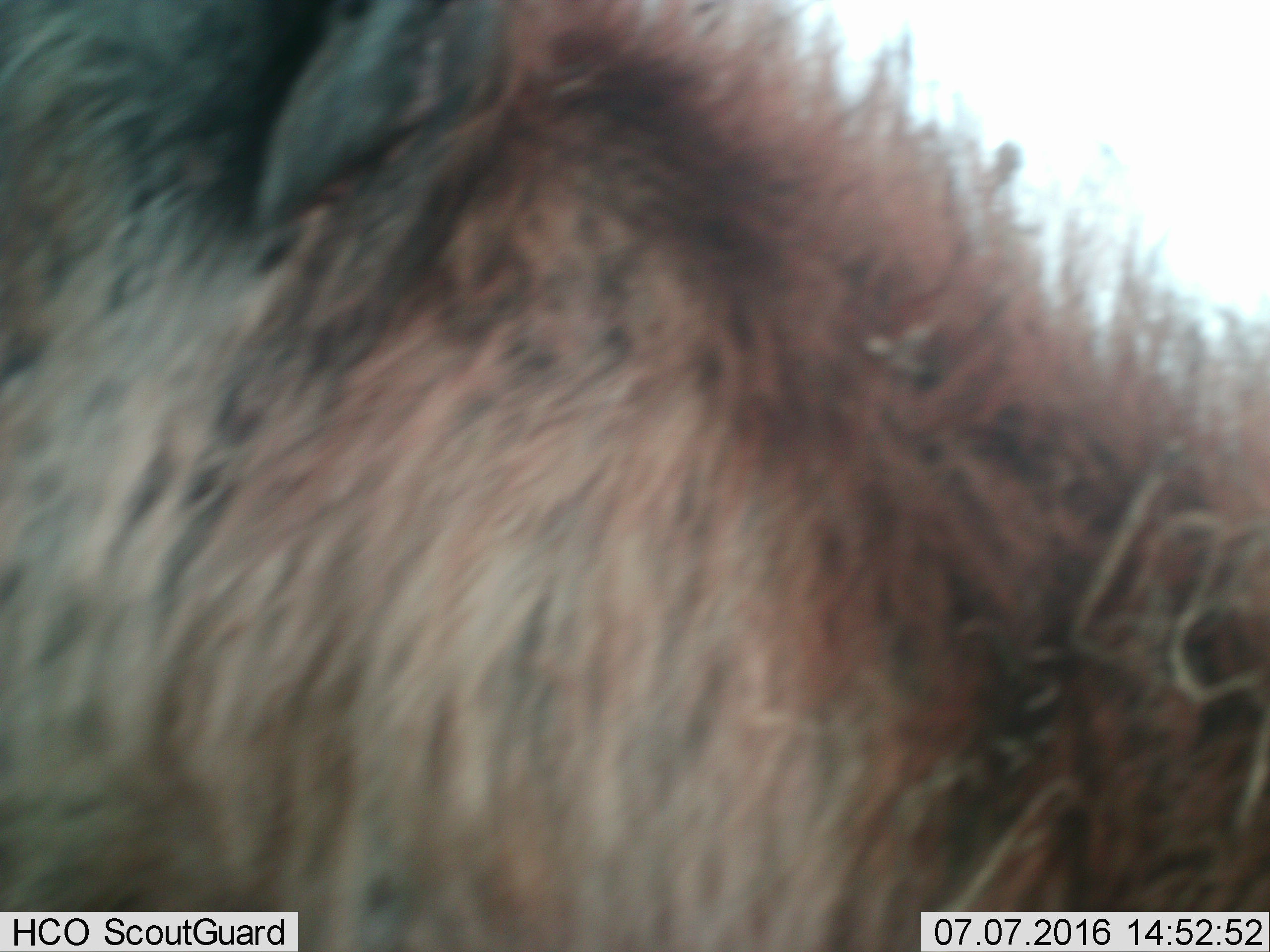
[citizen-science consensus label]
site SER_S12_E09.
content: unidentified animal